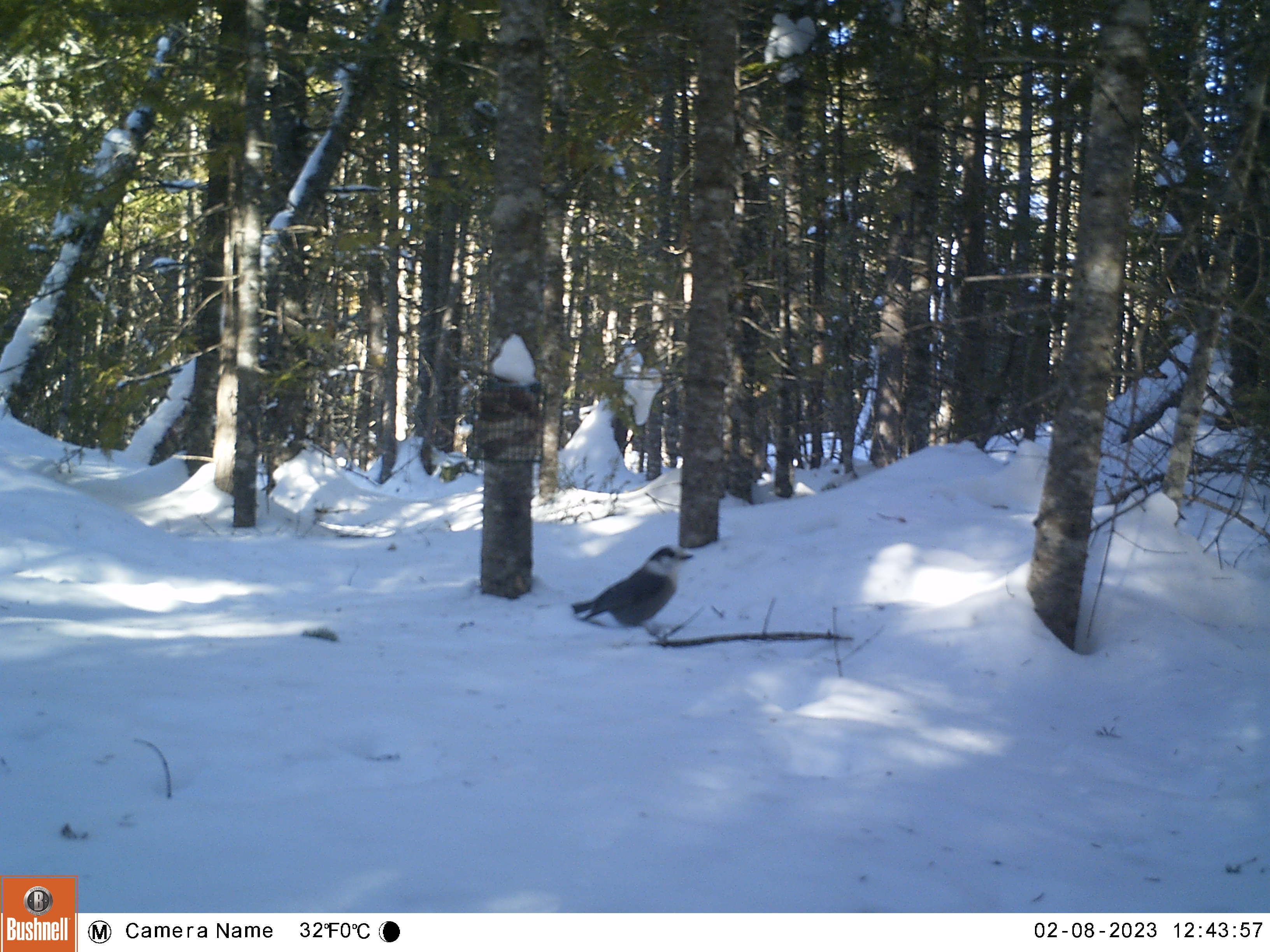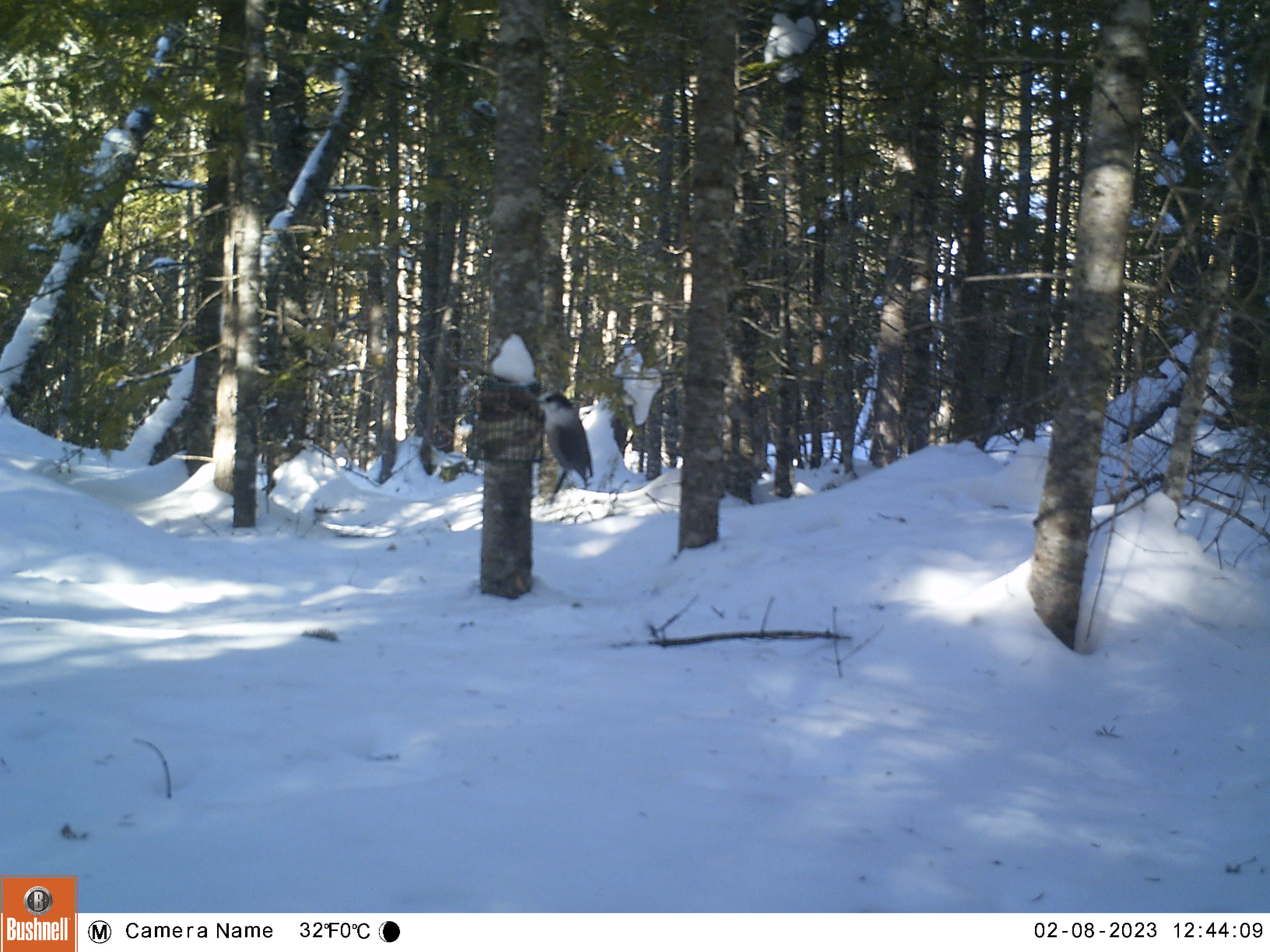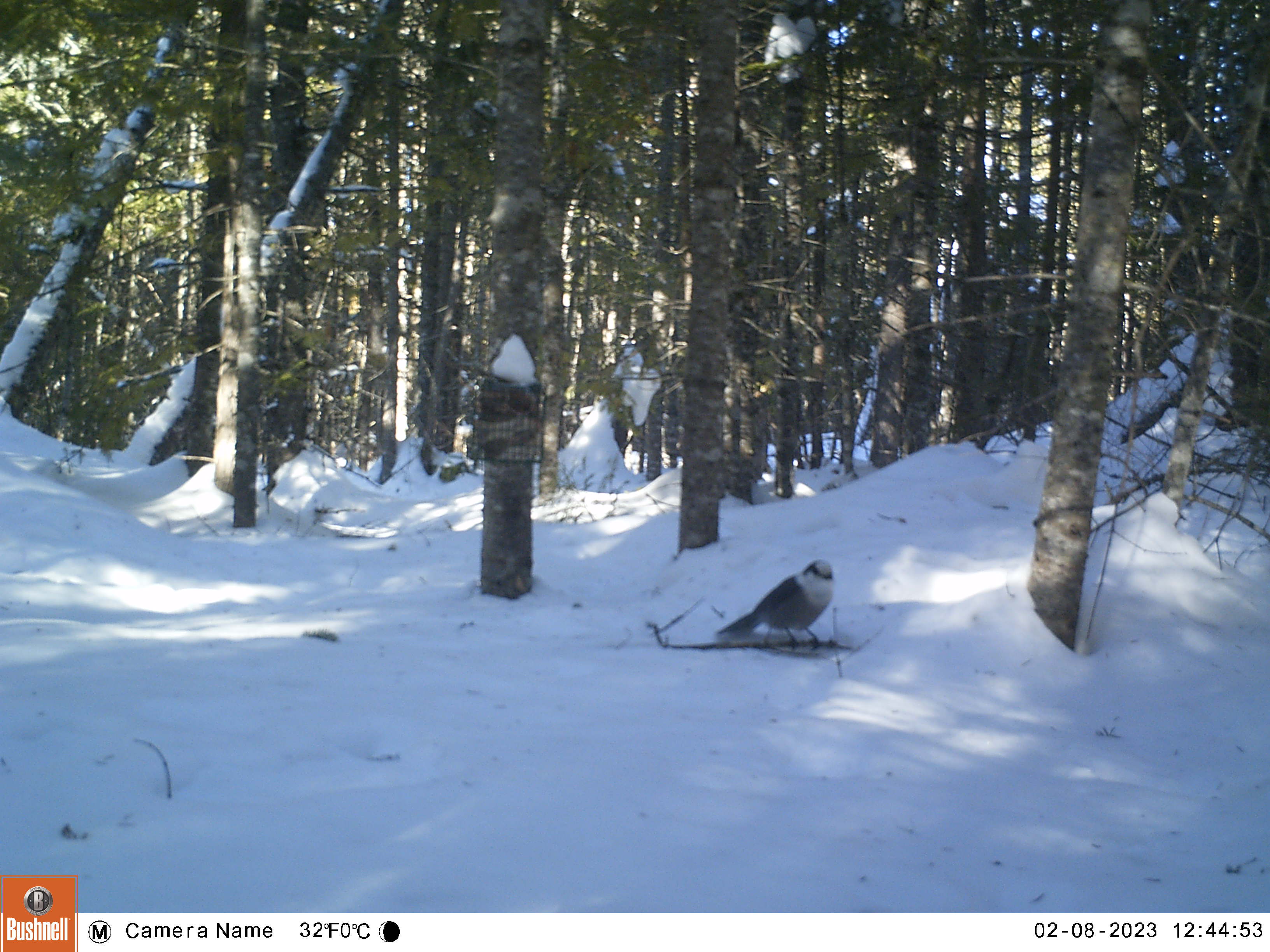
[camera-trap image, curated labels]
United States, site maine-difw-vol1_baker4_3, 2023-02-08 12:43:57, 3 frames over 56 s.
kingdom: Animalia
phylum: Chordata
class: Aves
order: Passeriformes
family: Corvidae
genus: Perisoreus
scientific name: Perisoreus canadensis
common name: canada jay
Canada jay (Perisoreus canadensis).